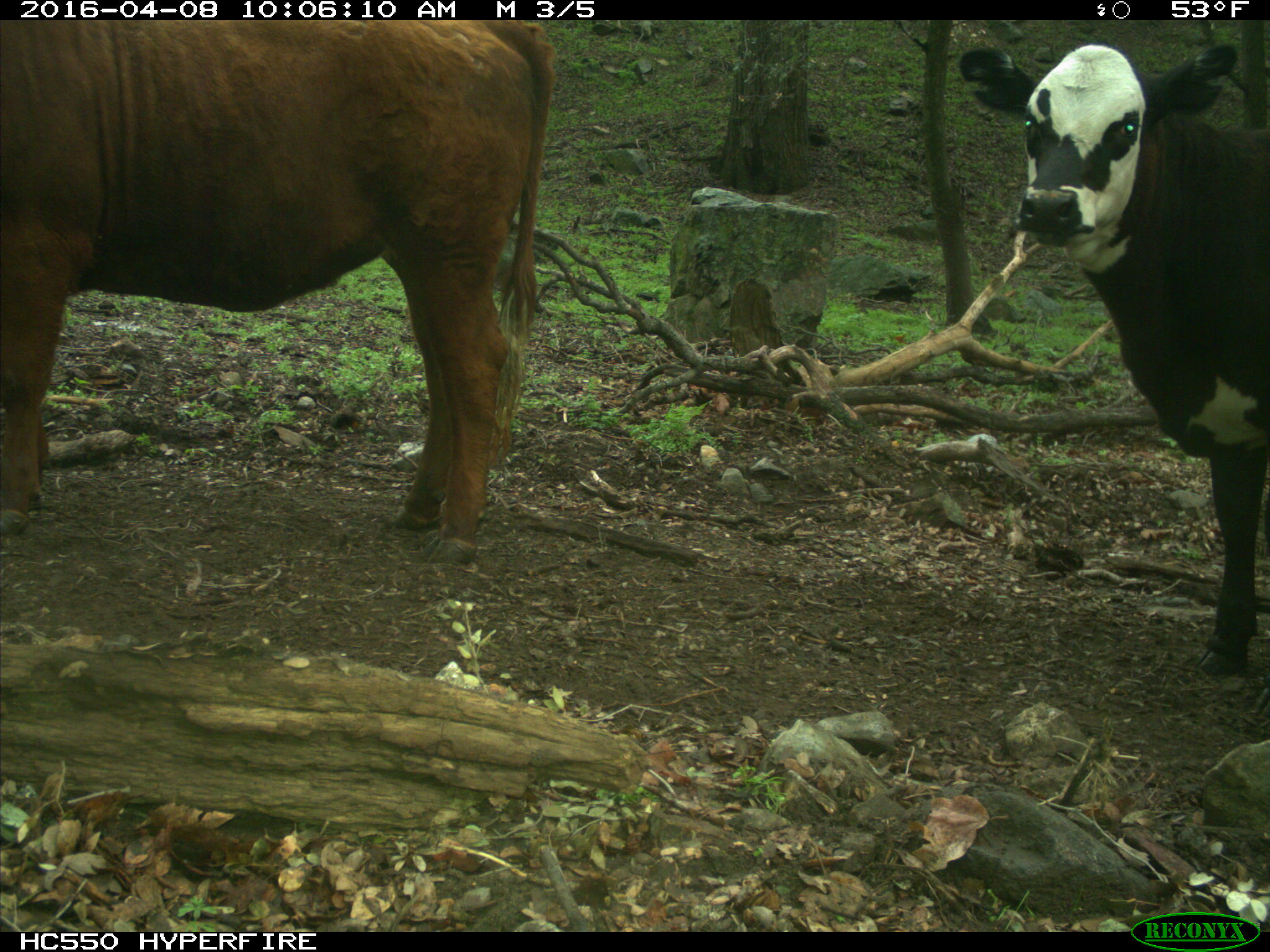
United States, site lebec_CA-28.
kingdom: Animalia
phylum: Chordata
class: Mammalia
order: Artiodactyla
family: Bovidae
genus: Bos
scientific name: Bos taurus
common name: domestic cow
Bos taurus (domestic cow).